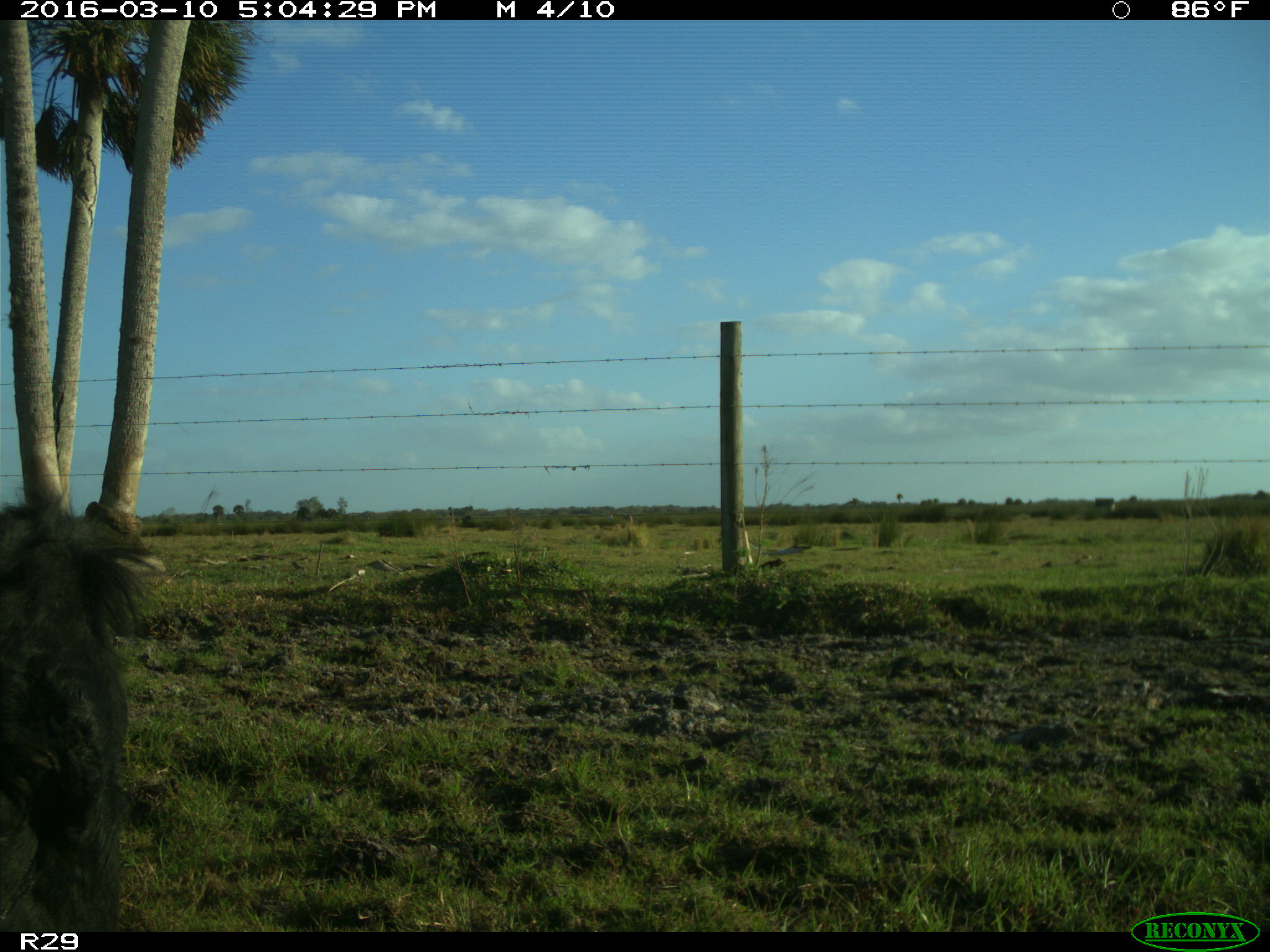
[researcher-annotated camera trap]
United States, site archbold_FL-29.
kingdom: Animalia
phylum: Chordata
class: Mammalia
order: Artiodactyla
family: Bovidae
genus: Bos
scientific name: Bos taurus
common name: domestic cow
Bos taurus (domestic cow).